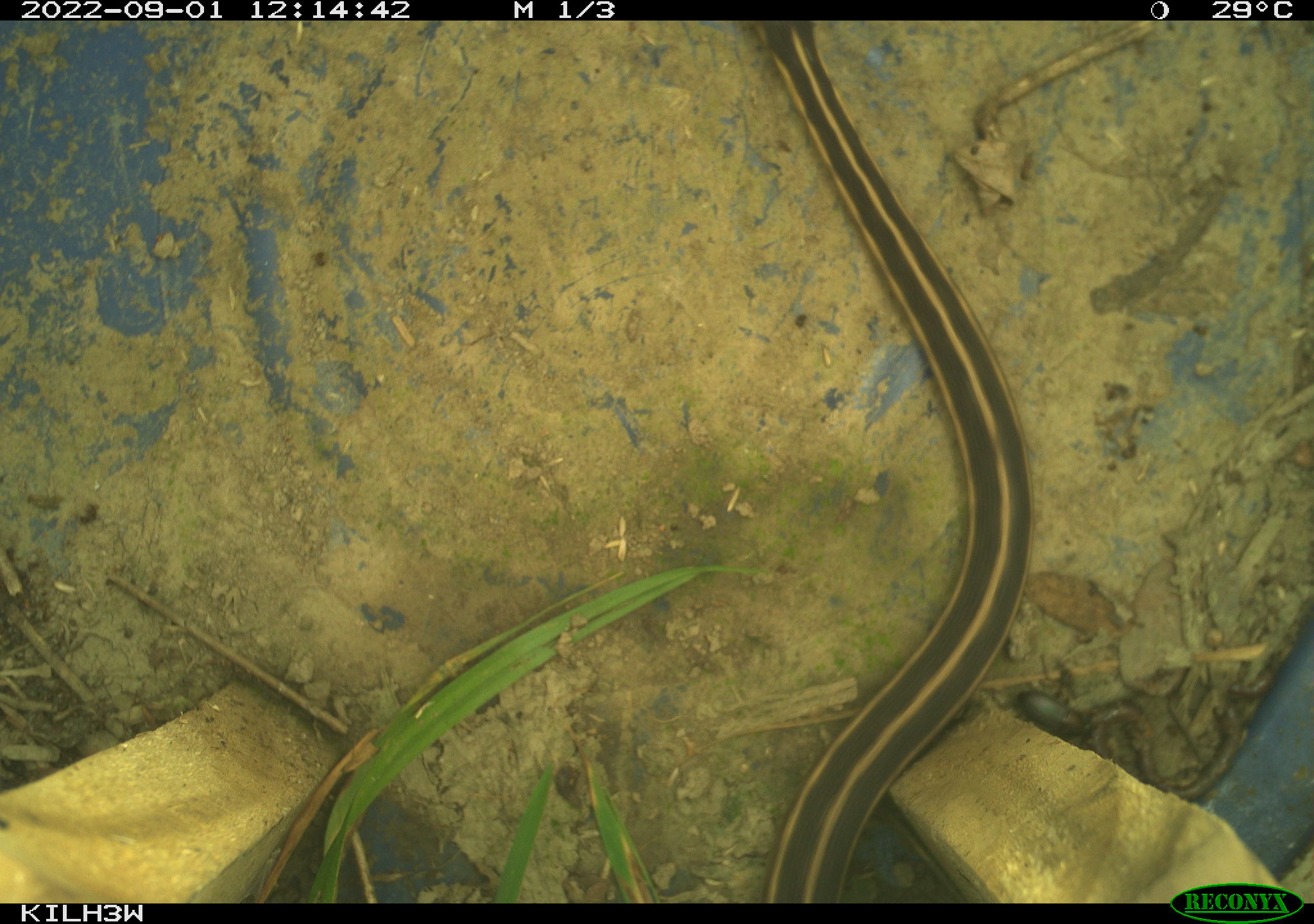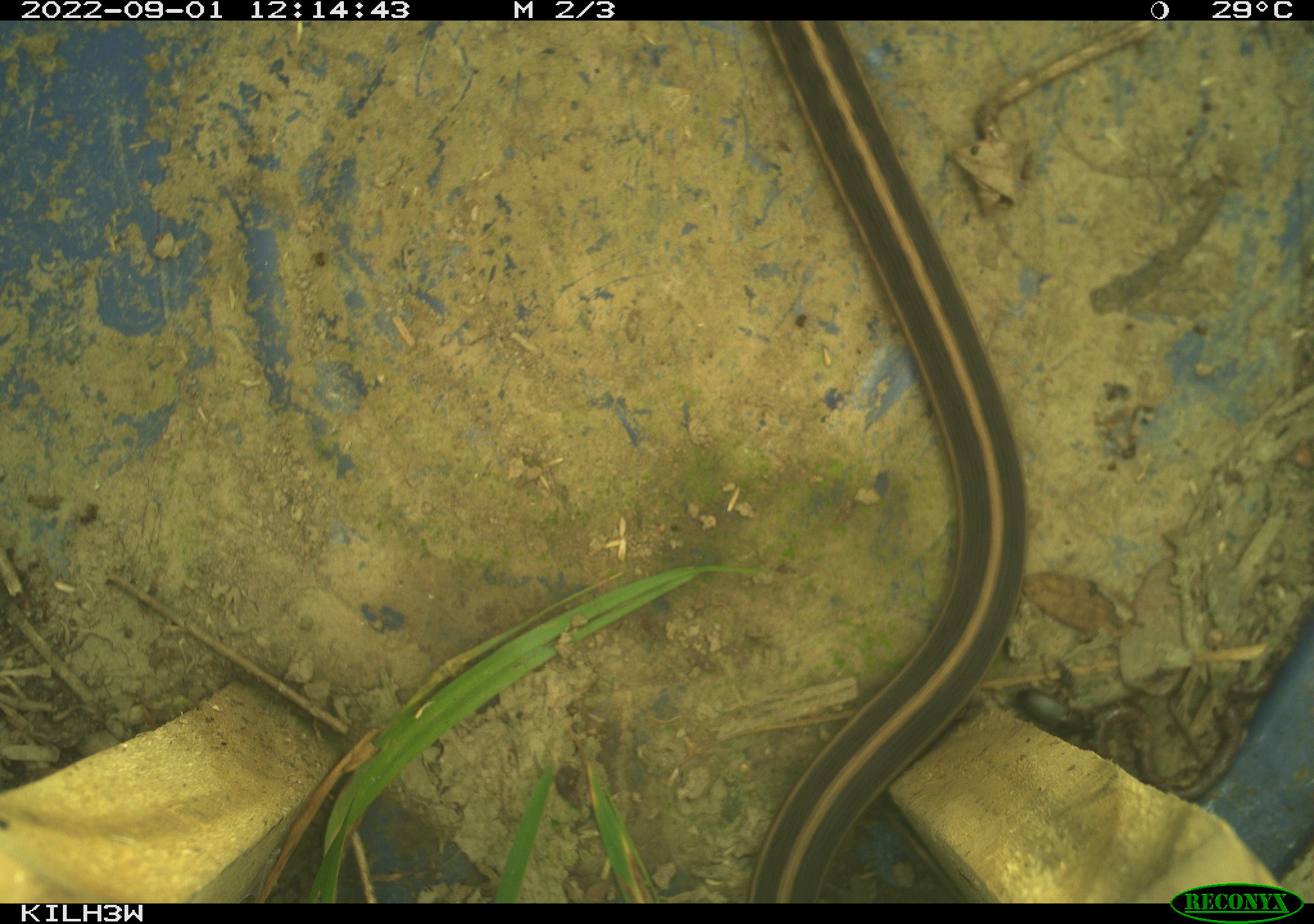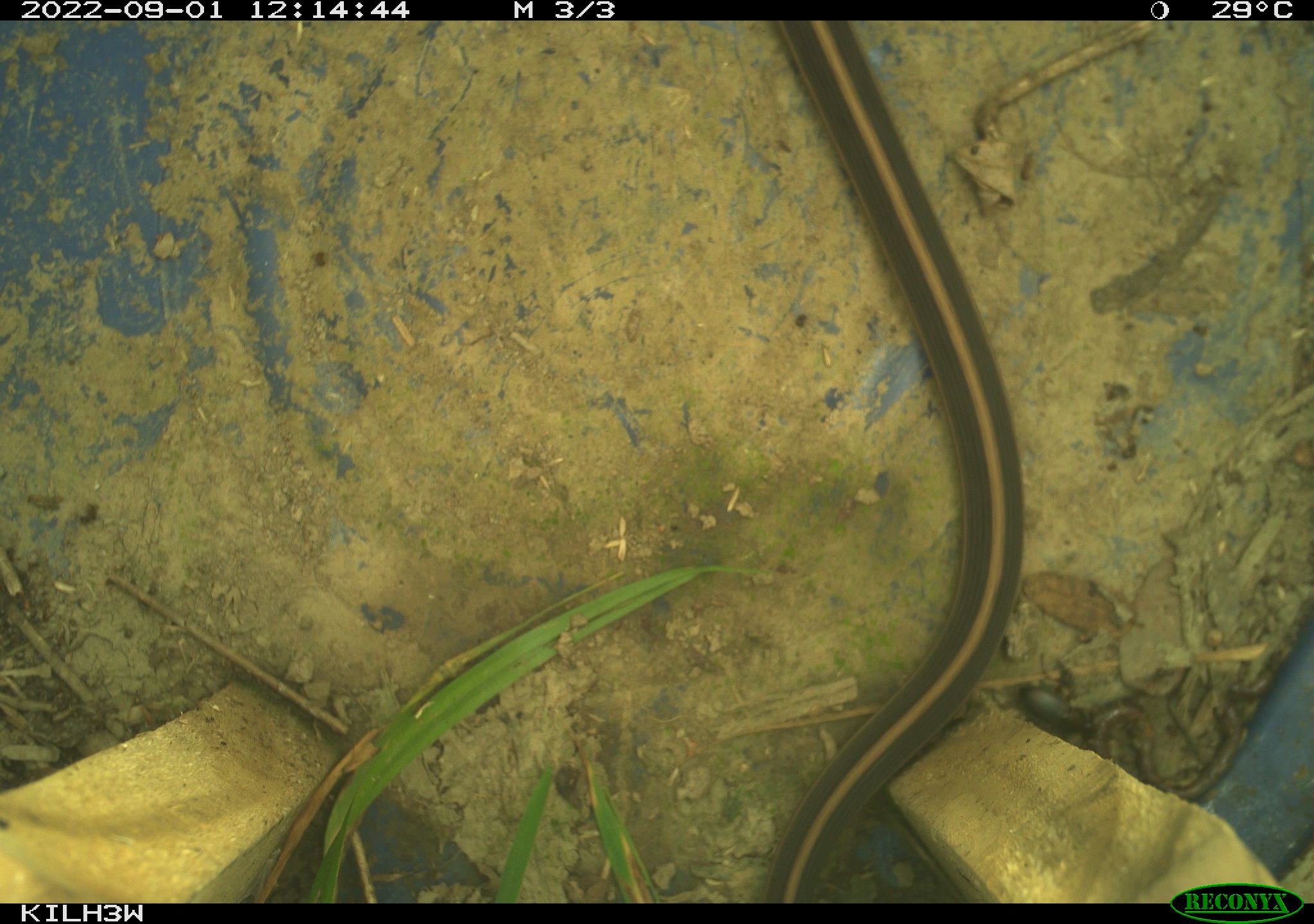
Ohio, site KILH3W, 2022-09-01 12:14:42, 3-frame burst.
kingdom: Animalia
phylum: Chordata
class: Reptilia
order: Squamata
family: Colubridae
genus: Thamnophis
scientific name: Thamnophis sirtalis sirtalis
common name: eastern gartersnake